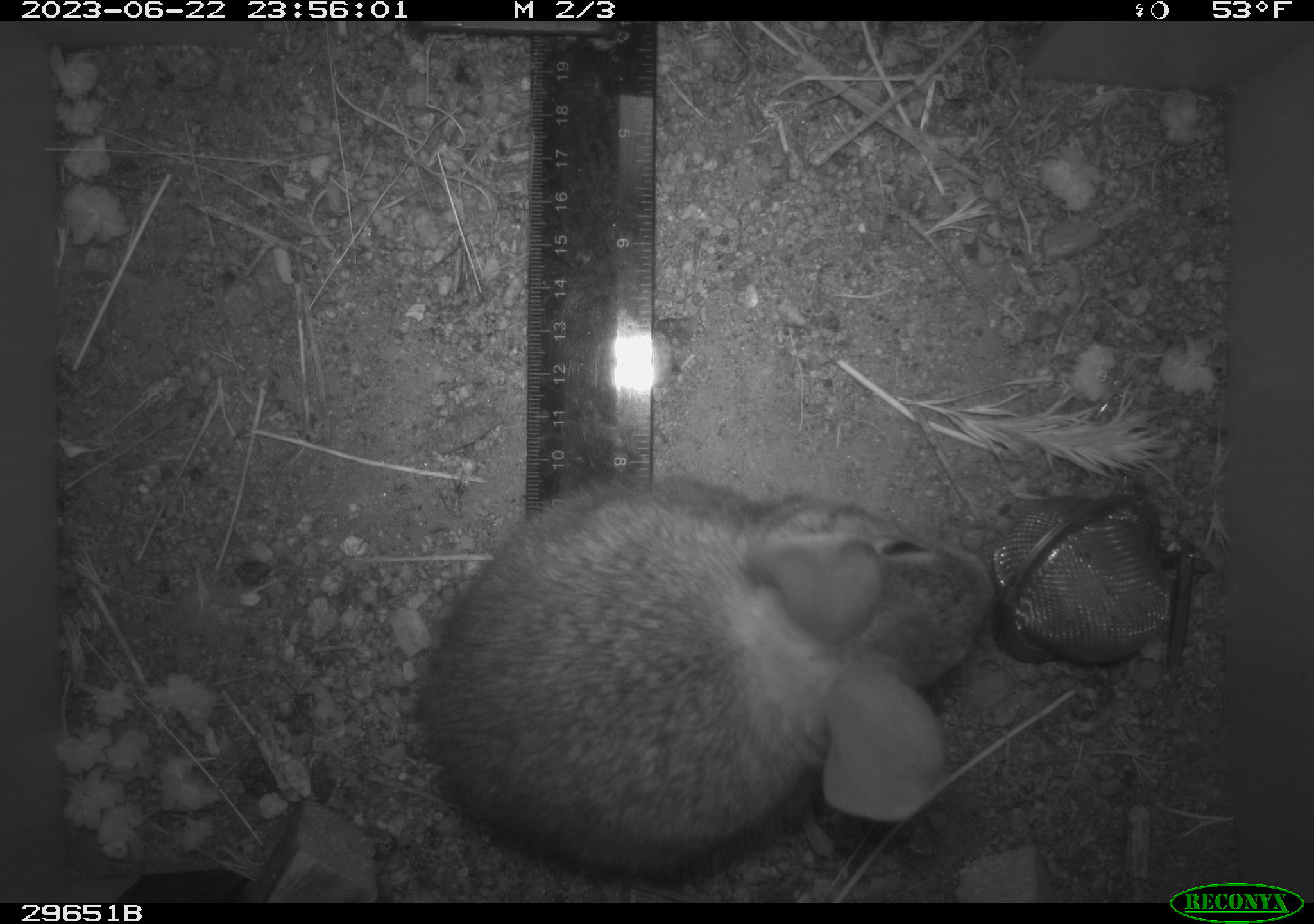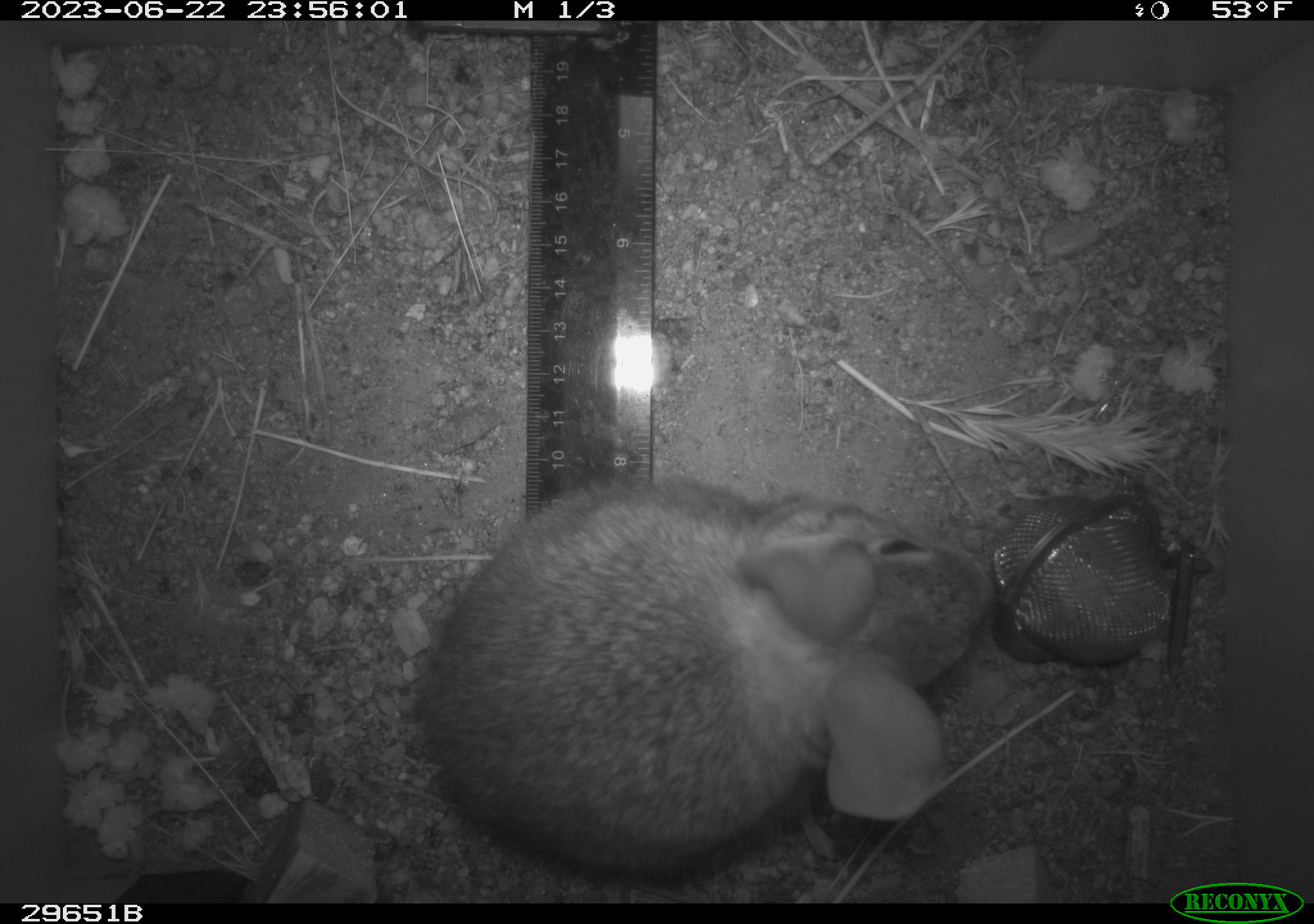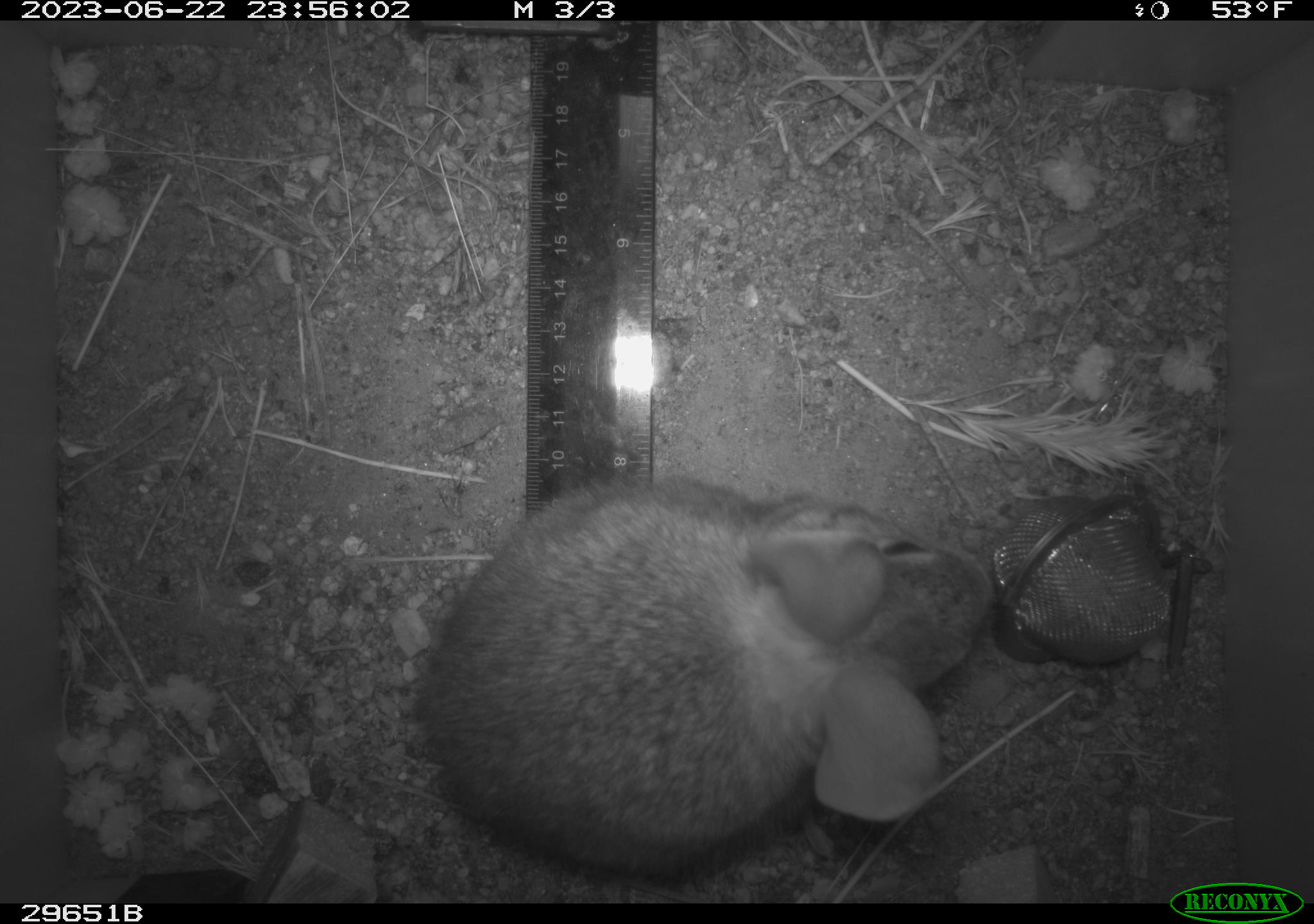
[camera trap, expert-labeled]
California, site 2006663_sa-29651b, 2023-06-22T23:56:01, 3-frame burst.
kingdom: Animalia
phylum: Chordata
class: Mammalia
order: Lagomorpha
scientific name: Lagomorpha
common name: hares, rabbits, and pikas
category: lagomorpha order